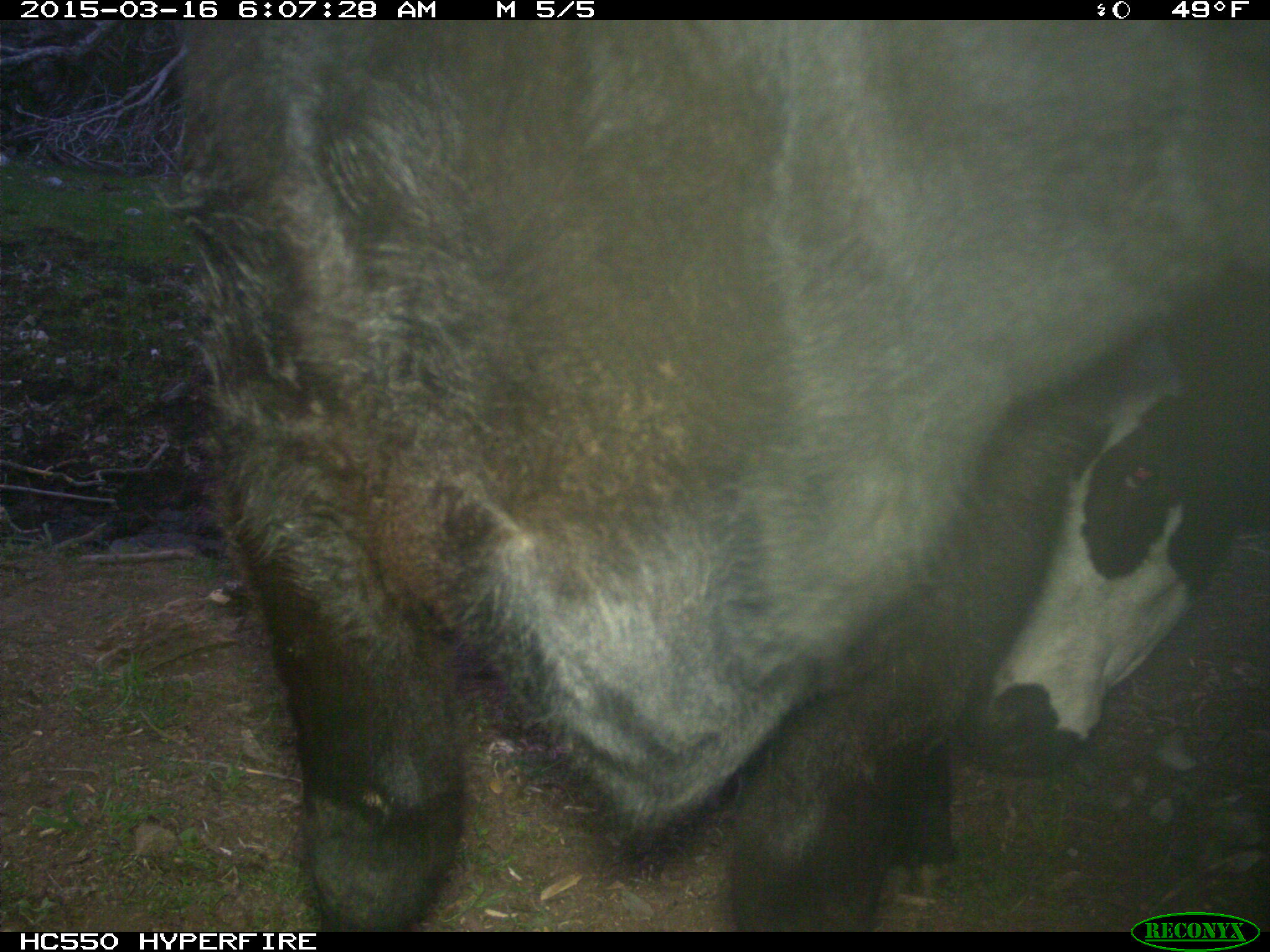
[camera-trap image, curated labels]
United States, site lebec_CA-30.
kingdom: Animalia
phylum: Chordata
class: Mammalia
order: Artiodactyla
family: Bovidae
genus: Bos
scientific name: Bos taurus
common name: domestic cow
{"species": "Bos taurus (domestic cow)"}